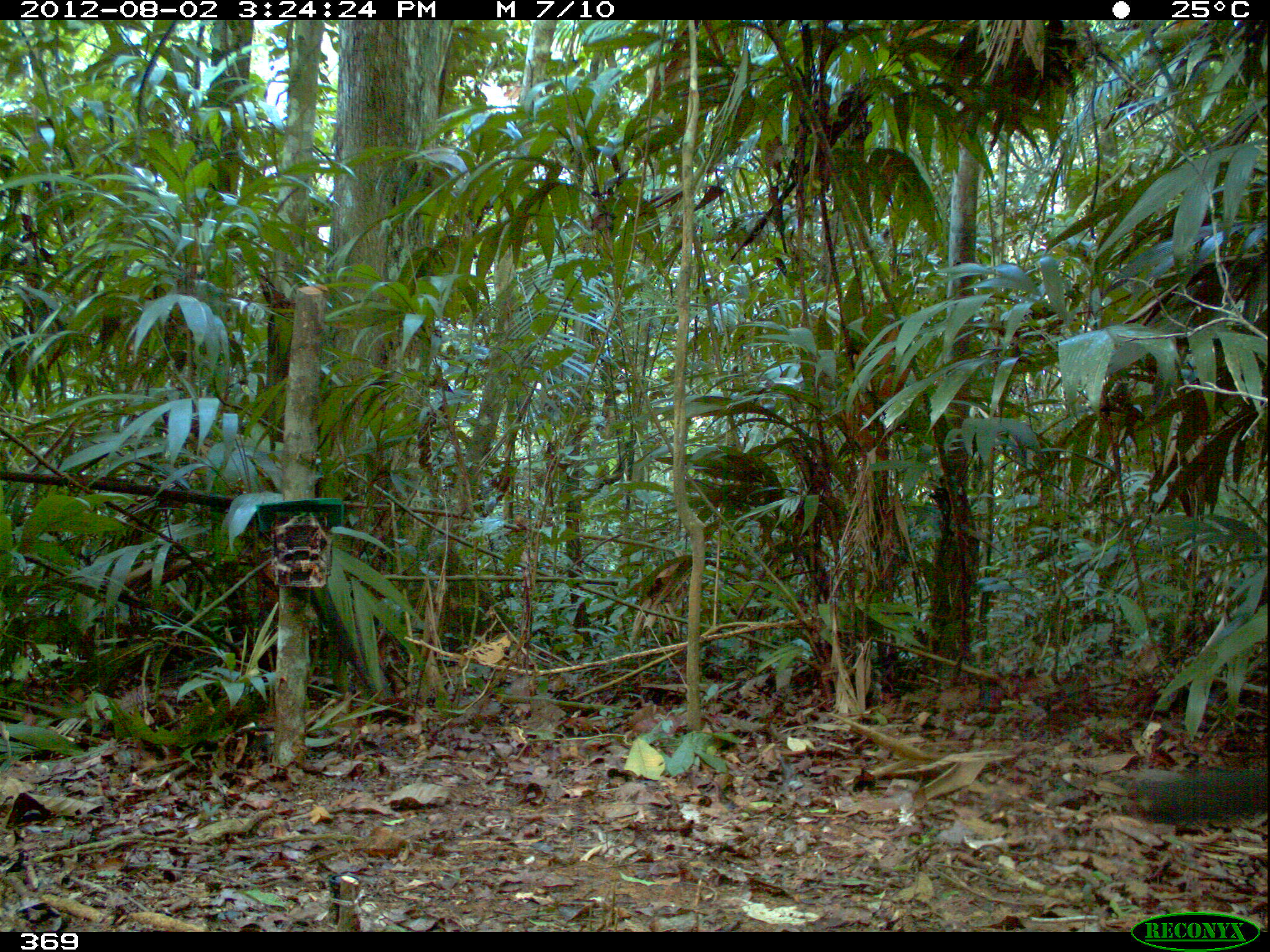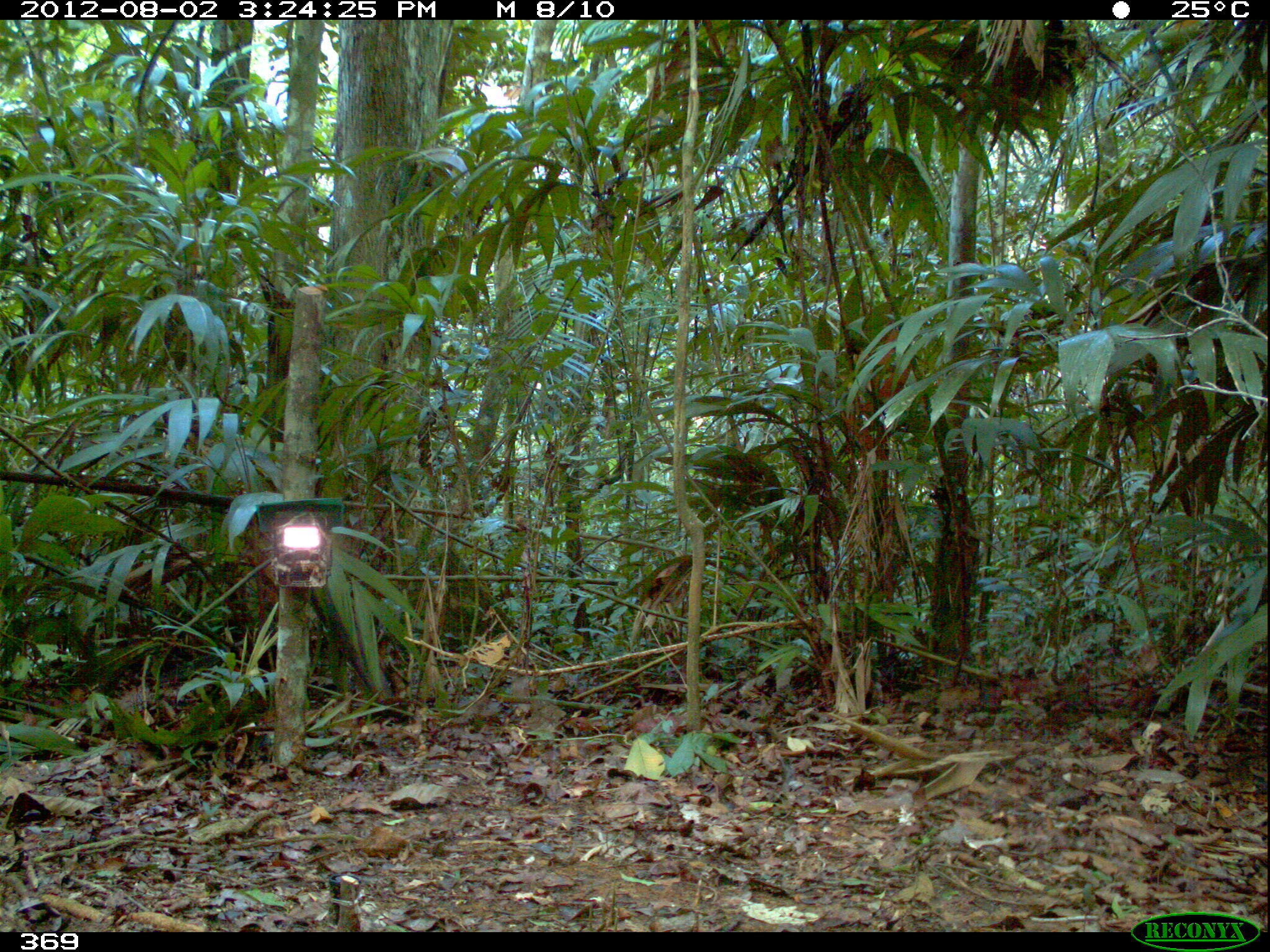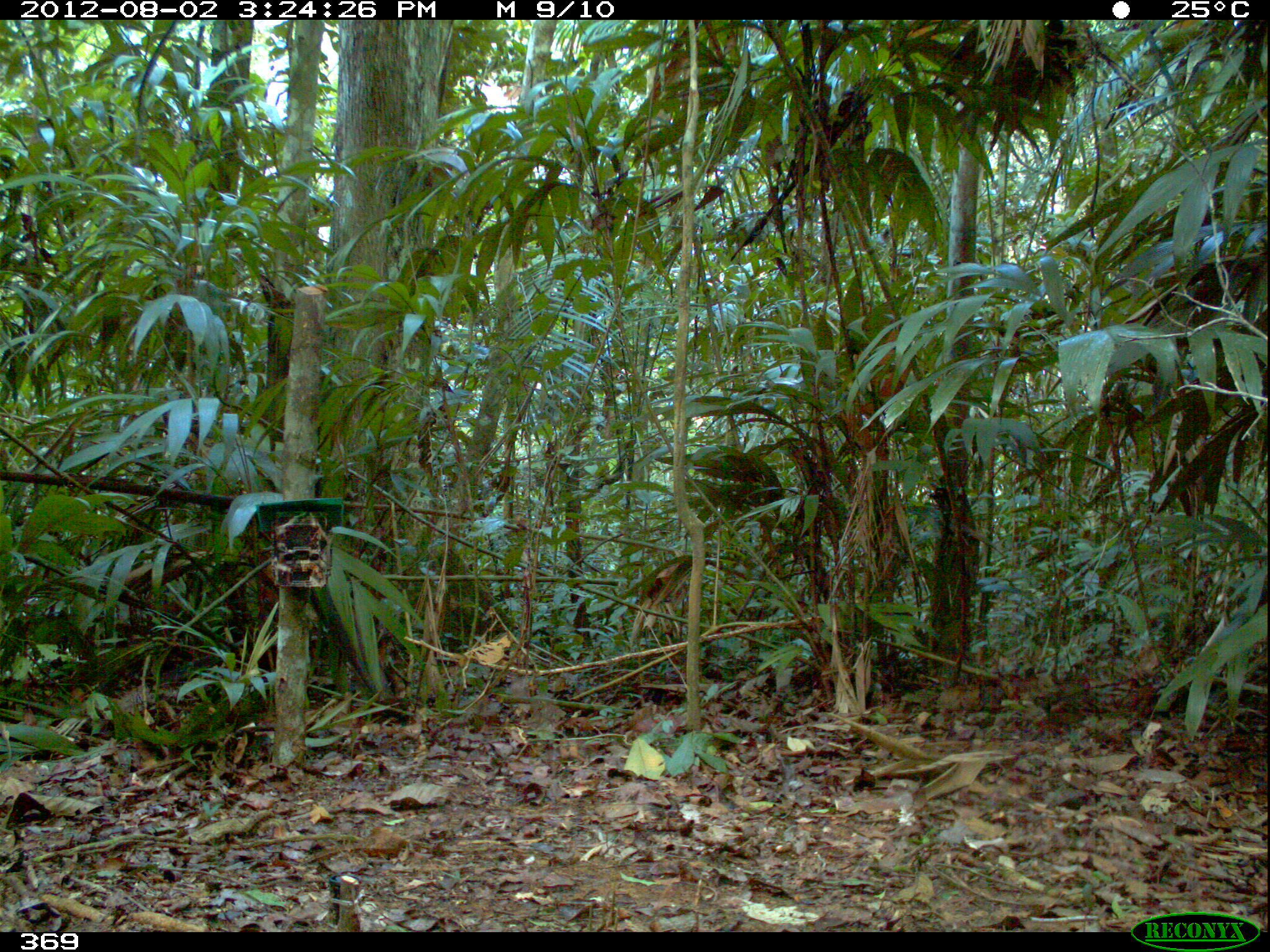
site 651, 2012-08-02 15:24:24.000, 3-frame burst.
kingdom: Animalia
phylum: Chordata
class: Aves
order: Galliformes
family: Cracidae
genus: Penelope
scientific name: Penelope jacquacu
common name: spix's guan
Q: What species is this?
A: Penelope jacquacu (spix's guan).